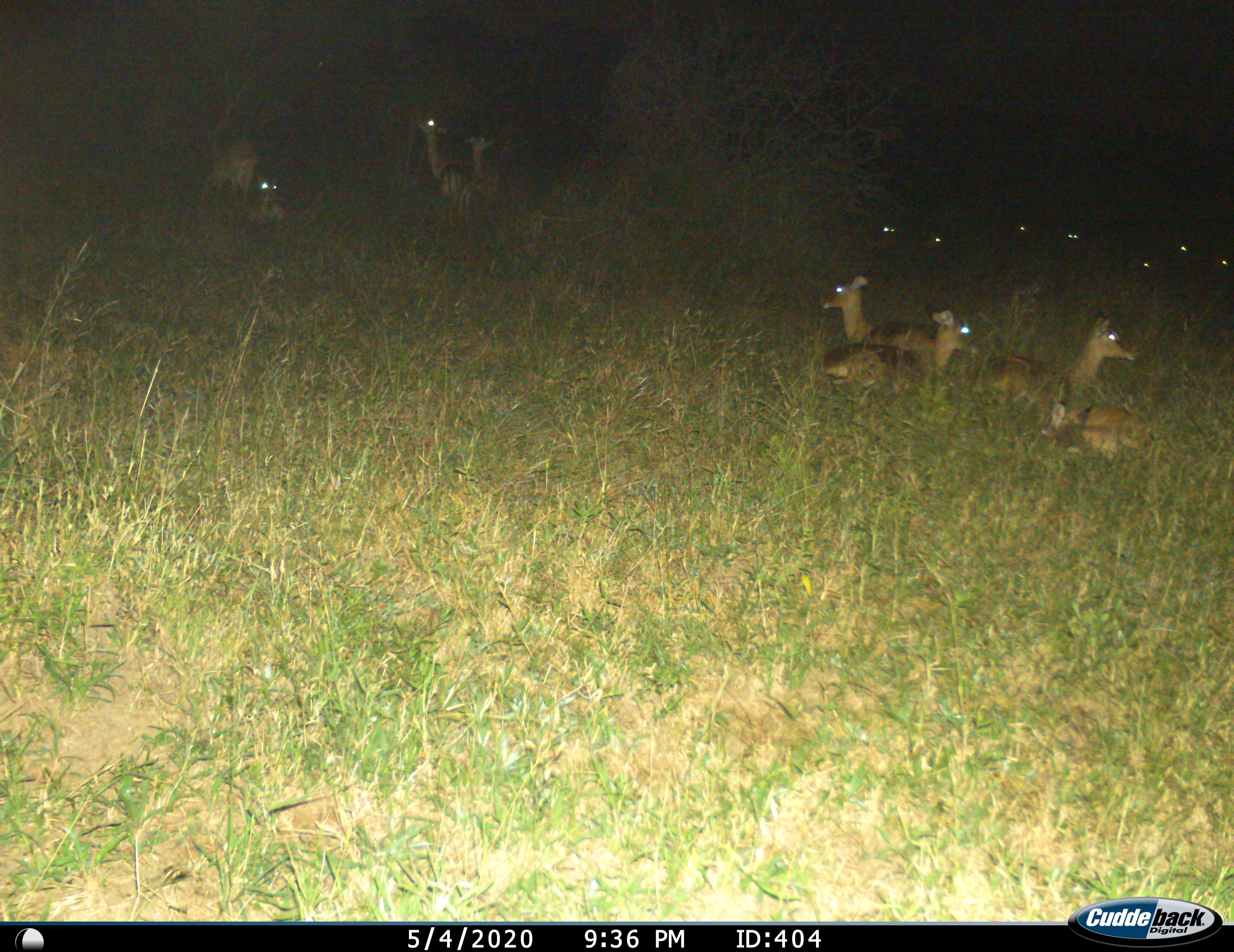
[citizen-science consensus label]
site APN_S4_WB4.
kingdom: Animalia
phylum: Chordata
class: Mammalia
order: Artiodactyla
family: Bovidae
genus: Aepyceros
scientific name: Aepyceros melampus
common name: impala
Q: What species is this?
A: Impala (Aepyceros melampus).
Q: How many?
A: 11-50.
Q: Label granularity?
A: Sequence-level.